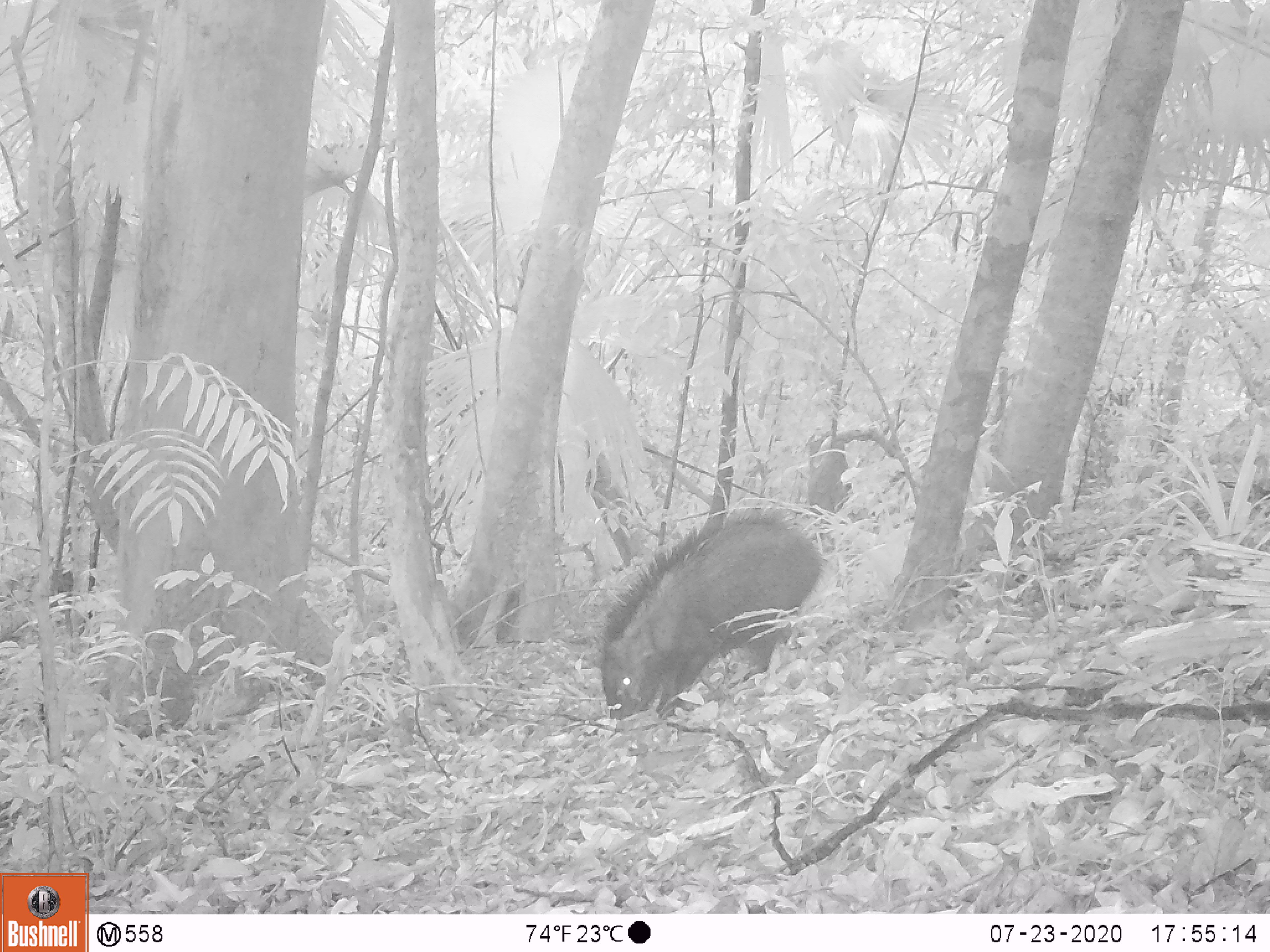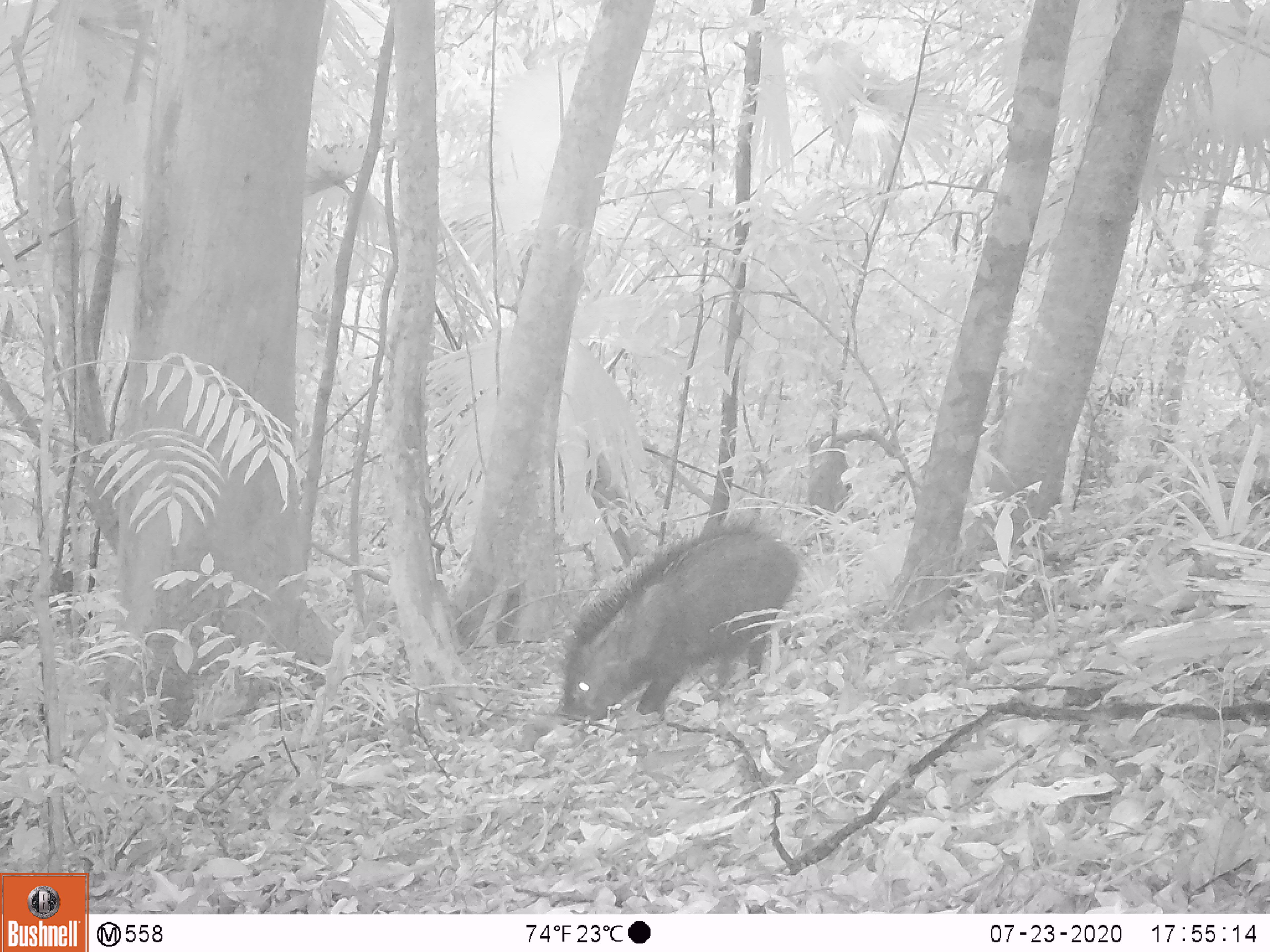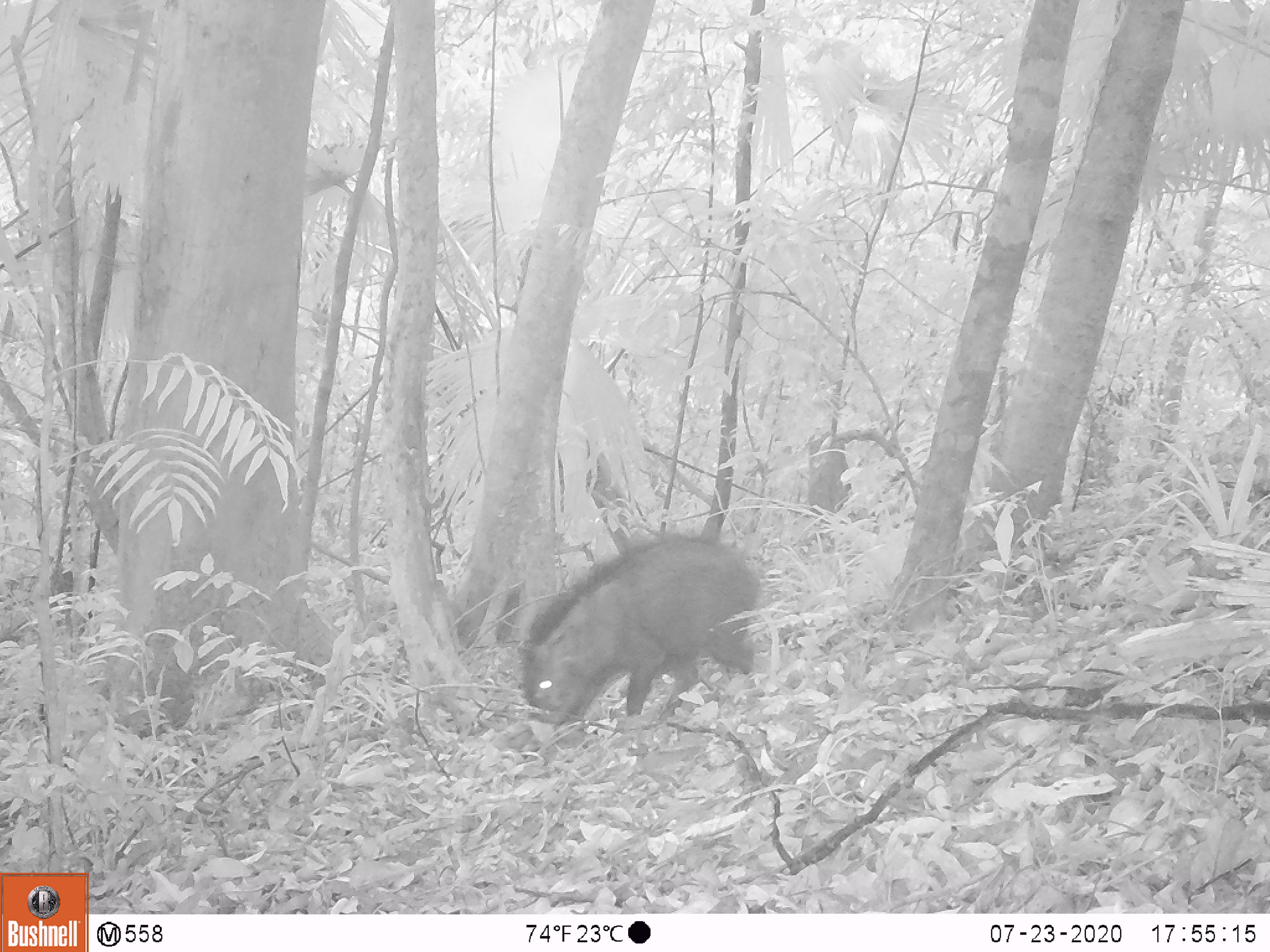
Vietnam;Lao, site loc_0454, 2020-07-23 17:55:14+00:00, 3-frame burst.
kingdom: Animalia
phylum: Chordata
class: Mammalia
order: Artiodactyla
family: Suidae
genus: Sus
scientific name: Sus scrofa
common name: eurasian wild pig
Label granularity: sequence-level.